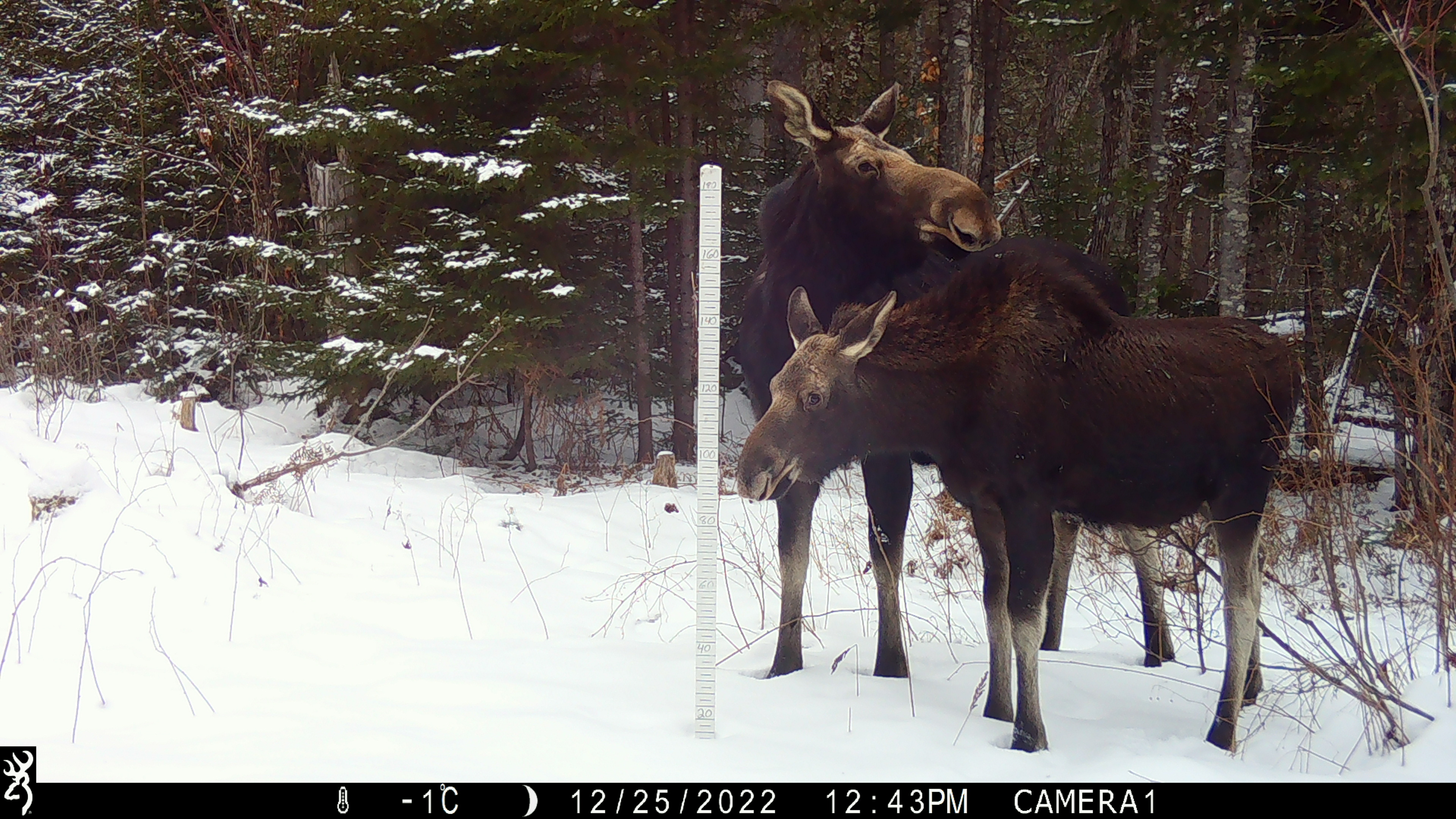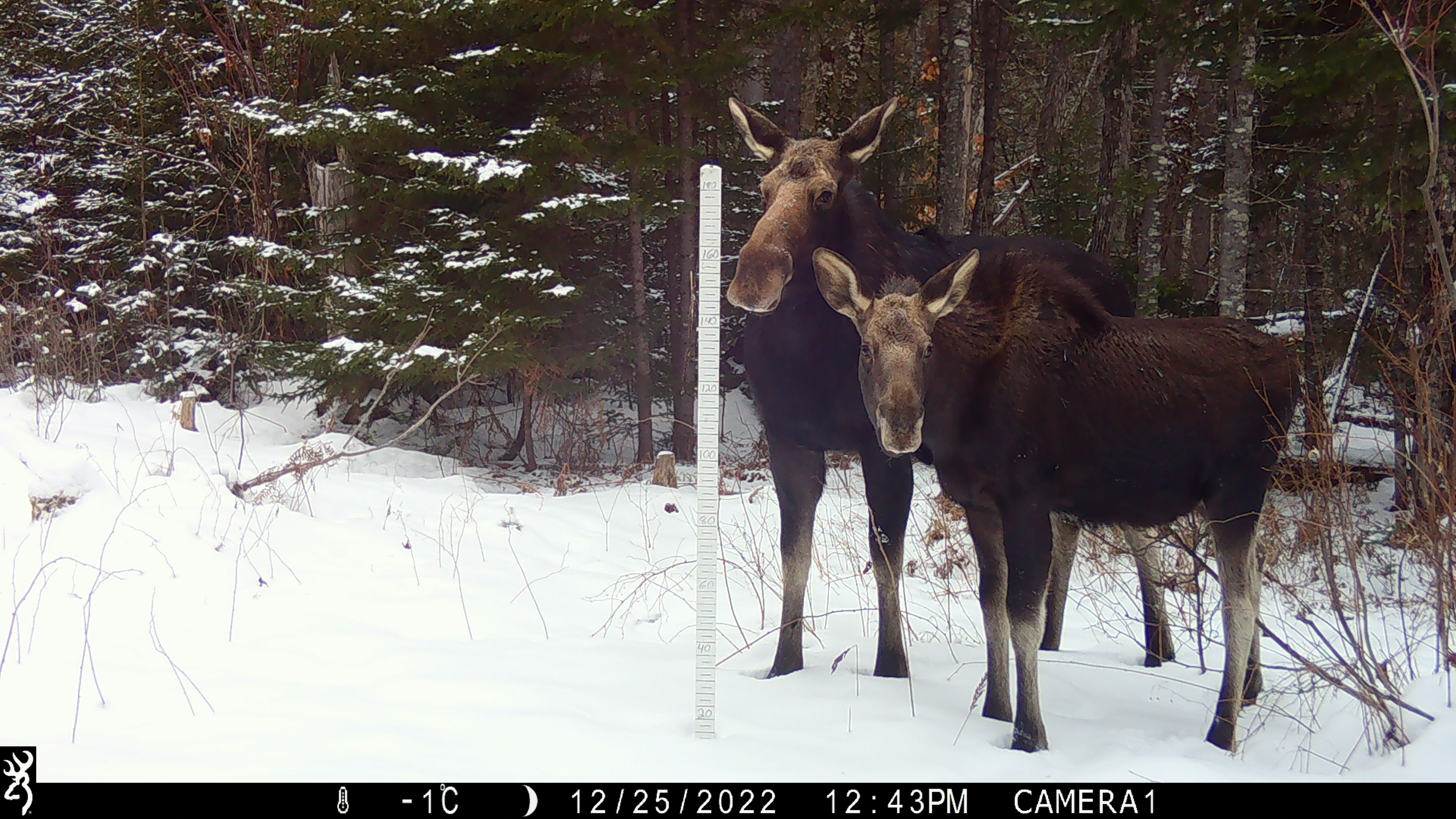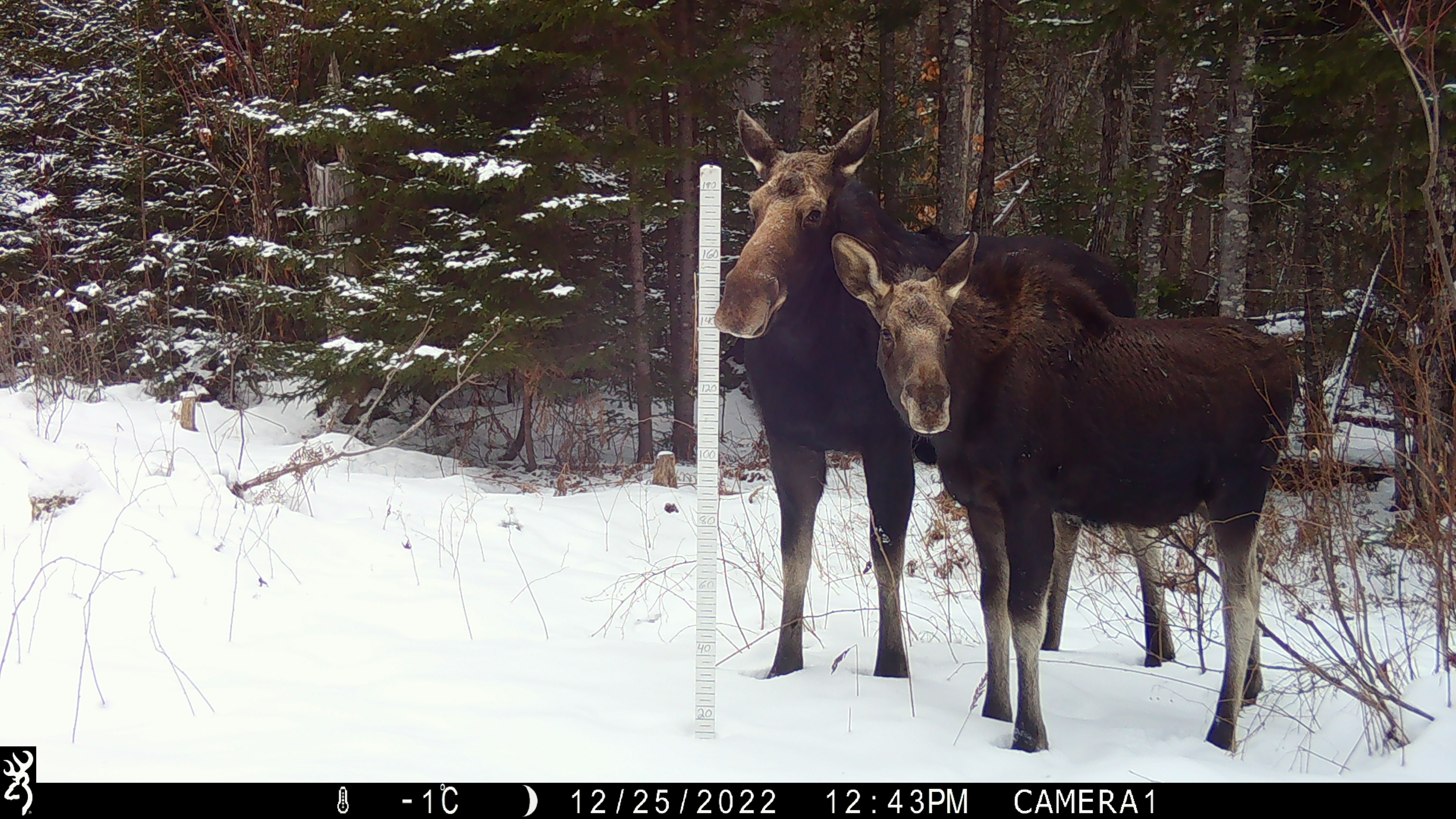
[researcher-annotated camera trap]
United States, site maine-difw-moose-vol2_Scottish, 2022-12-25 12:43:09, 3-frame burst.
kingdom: Animalia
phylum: Chordata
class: Mammalia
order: Artiodactyla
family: Cervidae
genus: Alces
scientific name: Alces alces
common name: moose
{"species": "moose (Alces alces)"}